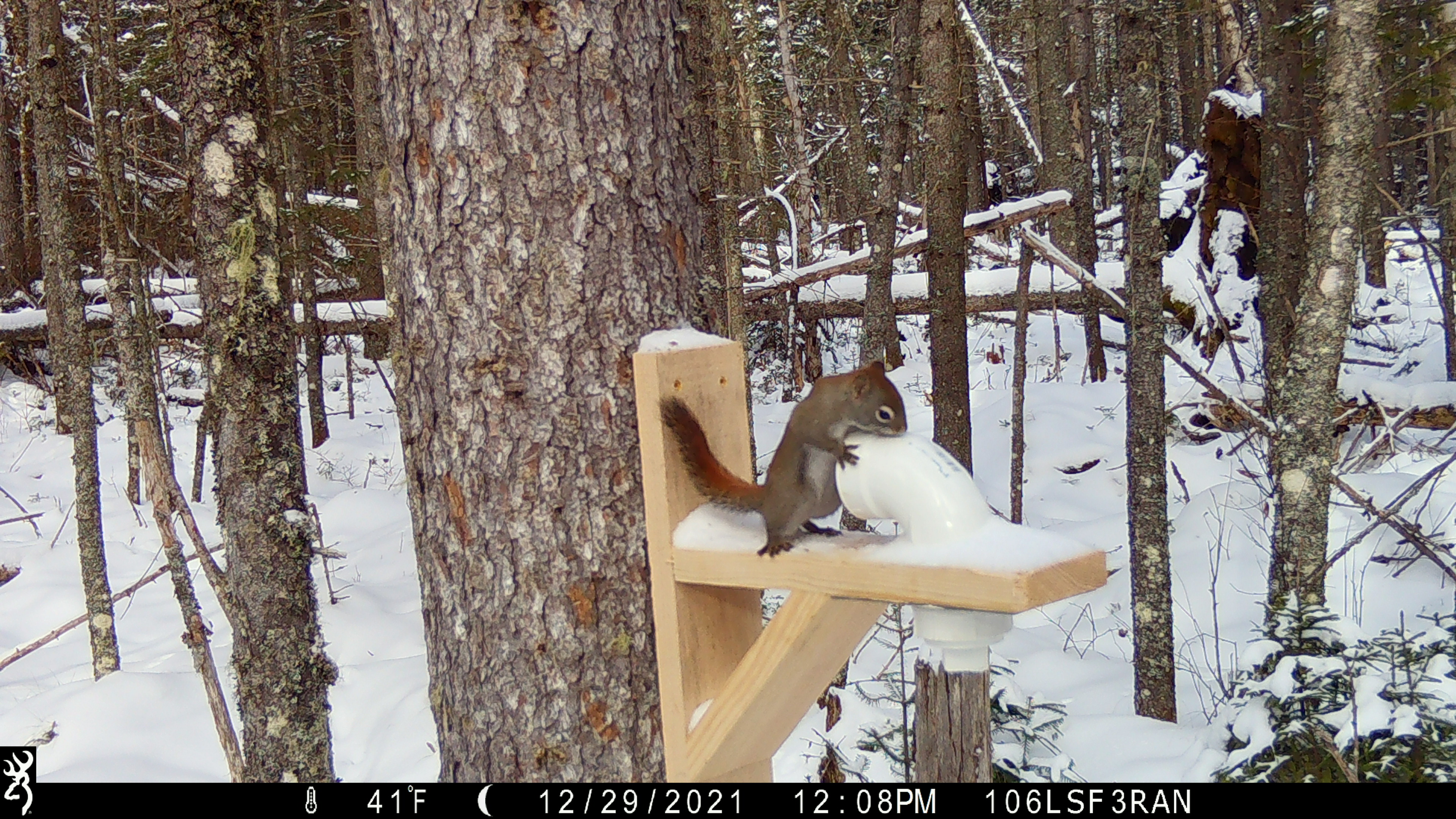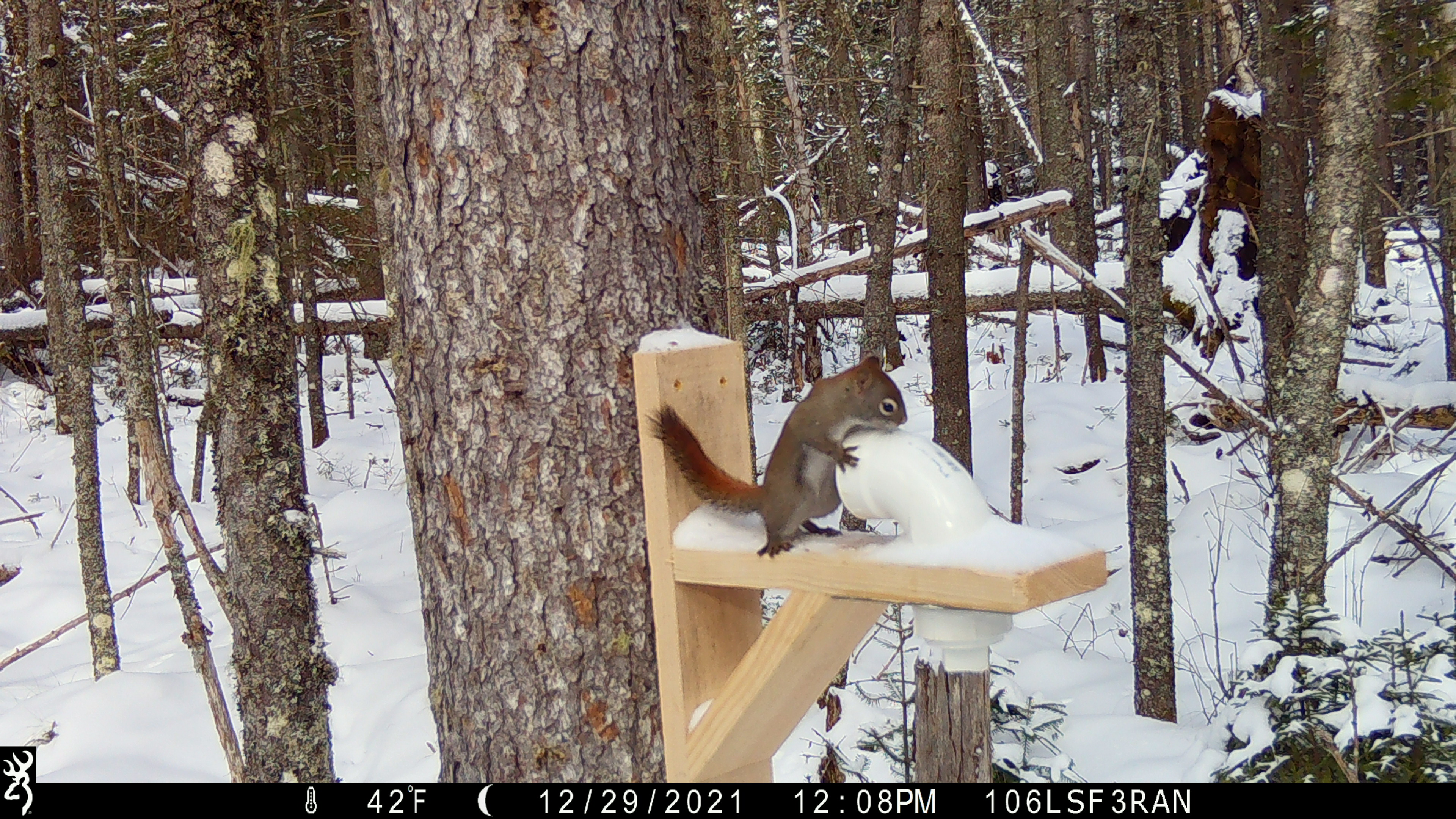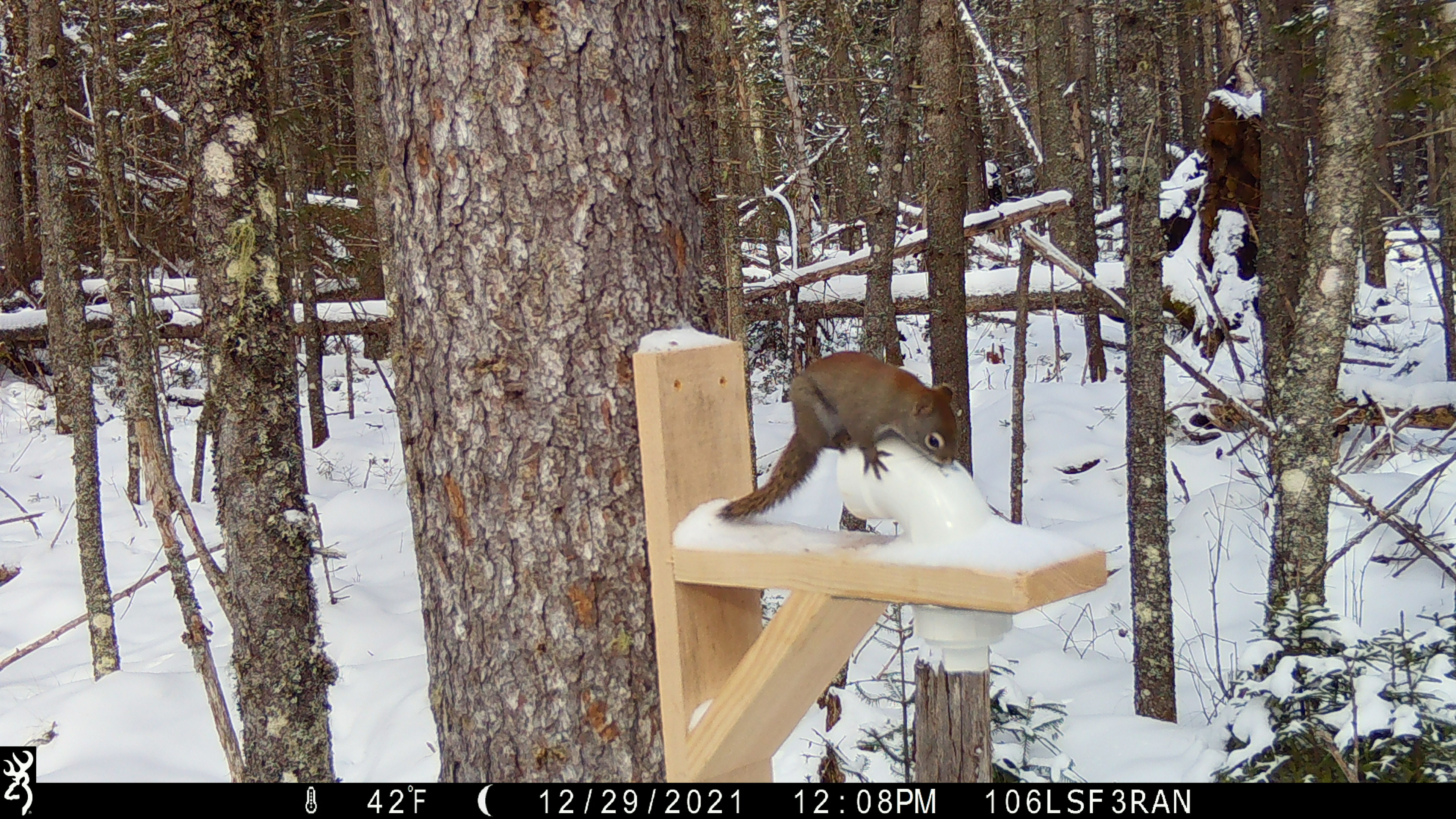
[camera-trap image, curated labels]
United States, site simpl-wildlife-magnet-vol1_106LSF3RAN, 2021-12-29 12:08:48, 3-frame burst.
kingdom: Animalia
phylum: Chordata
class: Mammalia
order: Rodentia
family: Sciuridae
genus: Tamiasciurus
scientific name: Tamiasciurus hudsonicus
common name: red squirrel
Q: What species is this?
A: Red squirrel (Tamiasciurus hudsonicus).